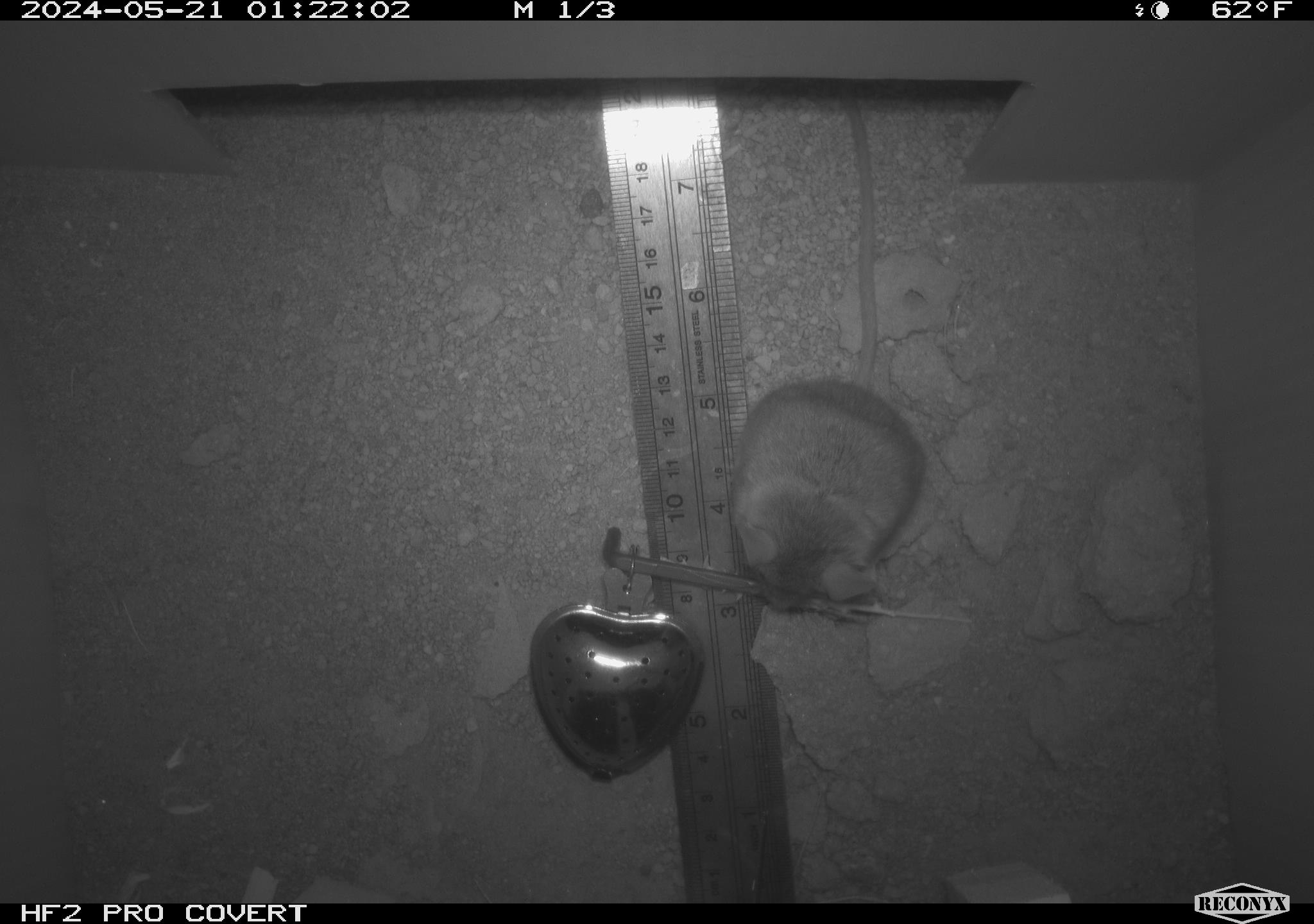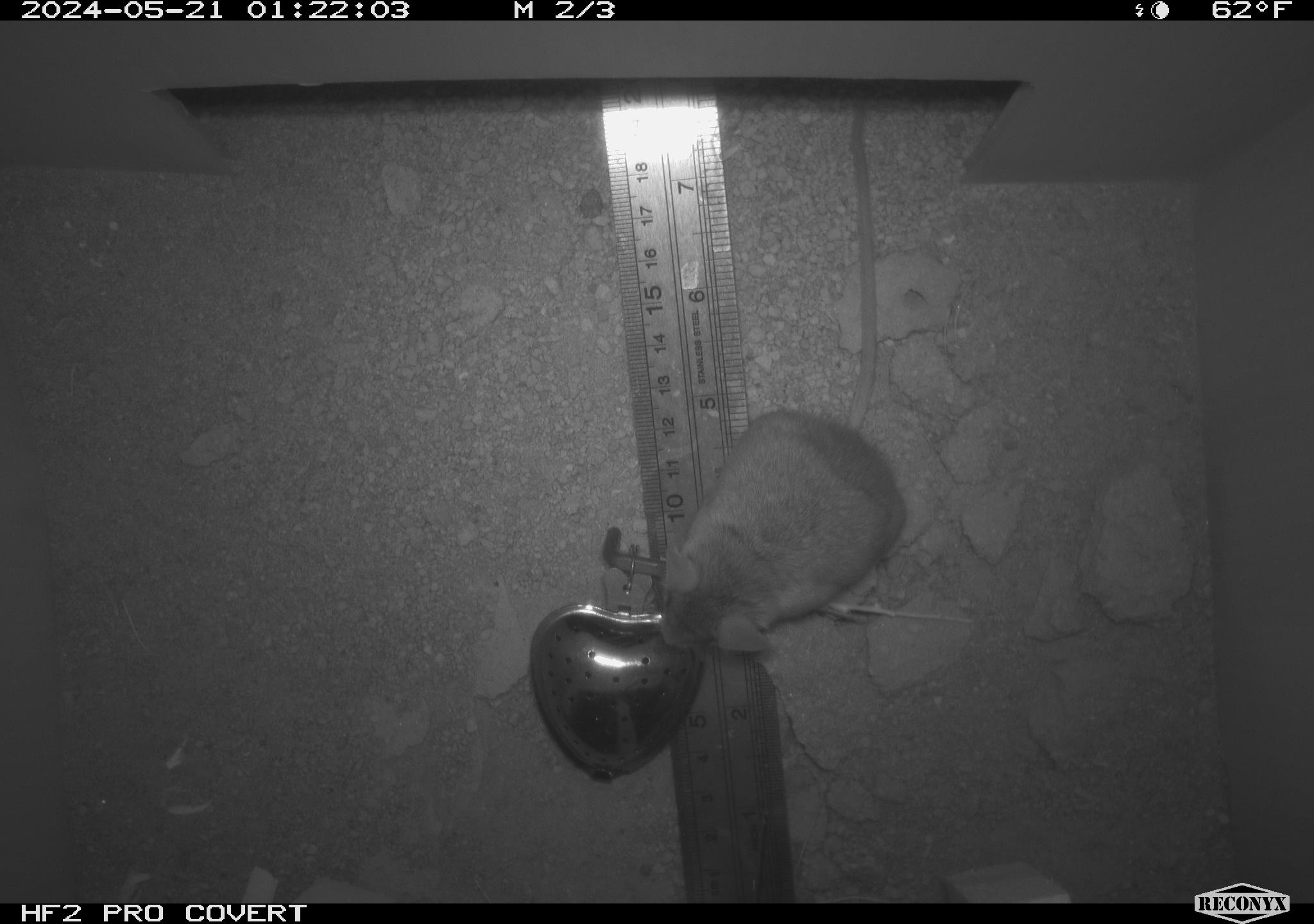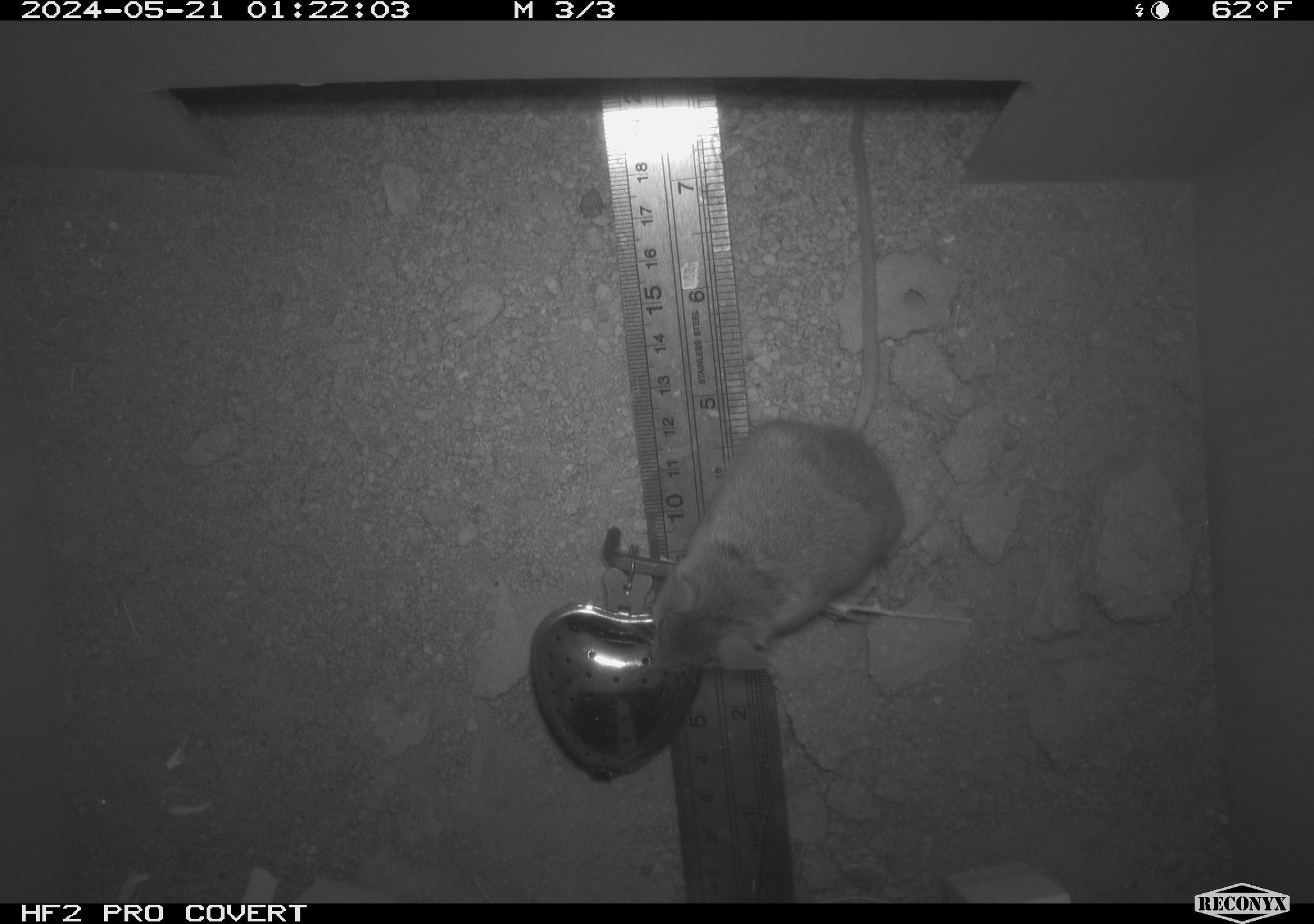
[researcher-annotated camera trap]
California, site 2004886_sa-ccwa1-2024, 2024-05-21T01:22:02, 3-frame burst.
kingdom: Animalia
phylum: Chordata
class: Mammalia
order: Rodentia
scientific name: Rodentia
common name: mouse species